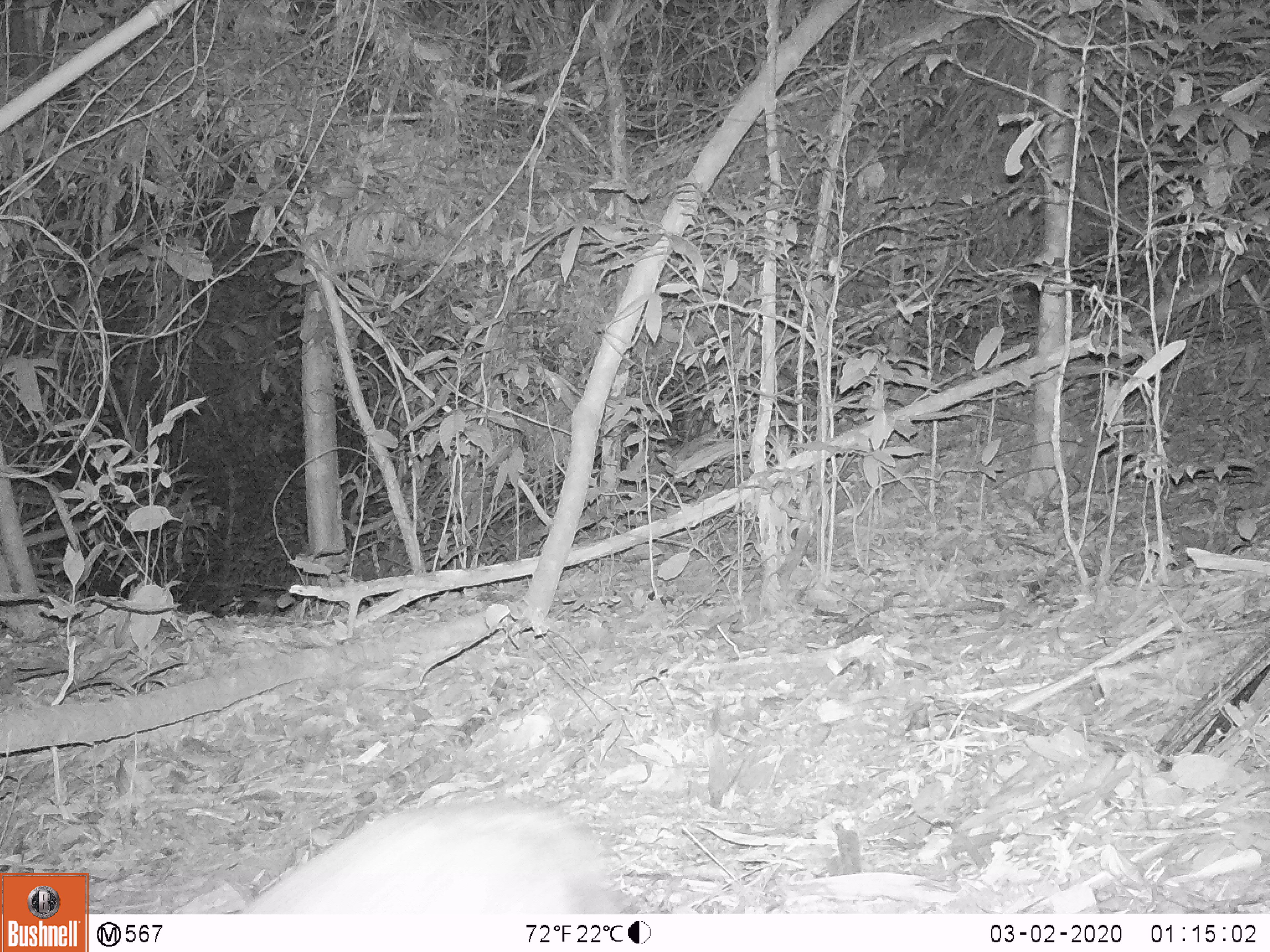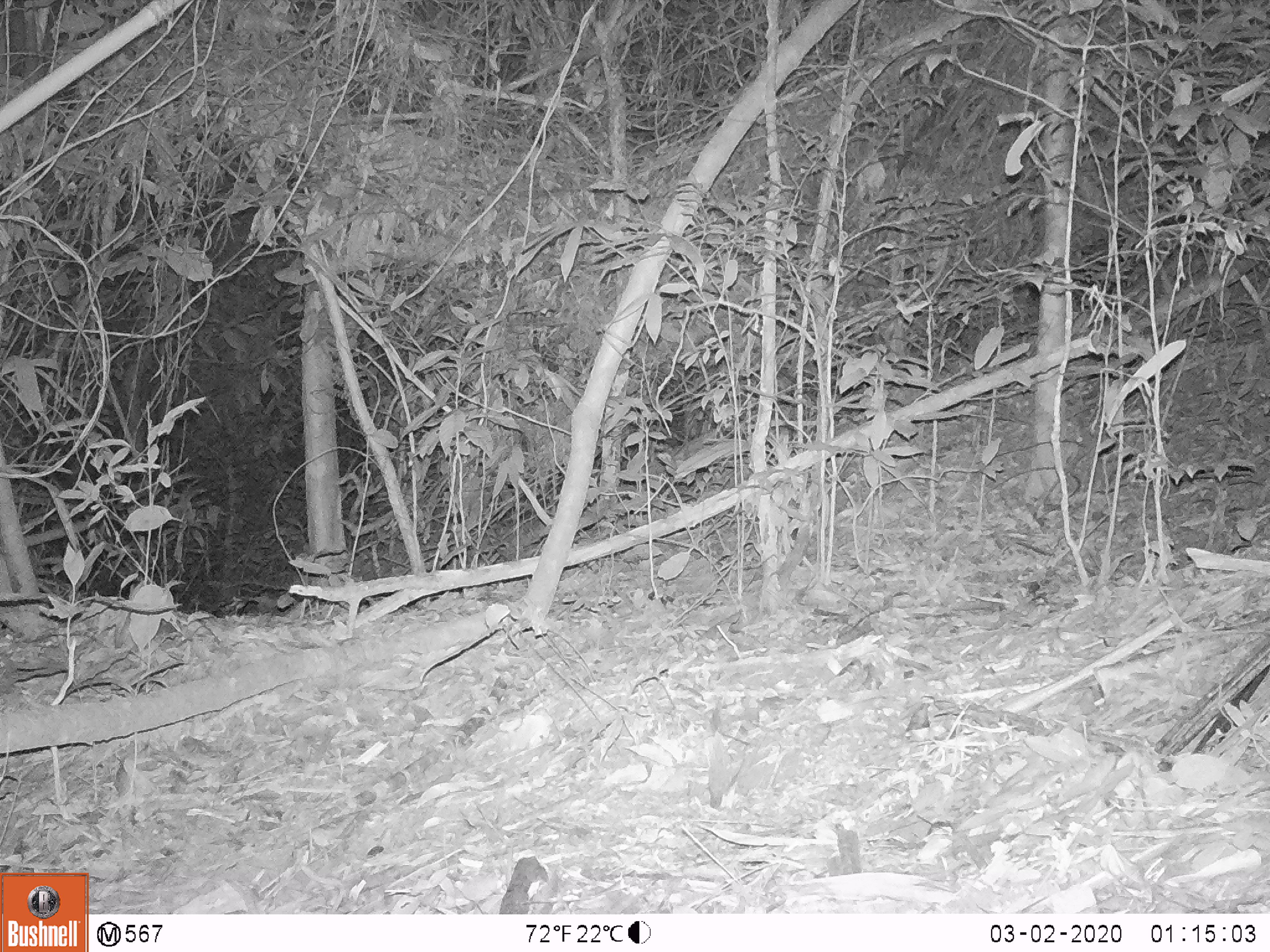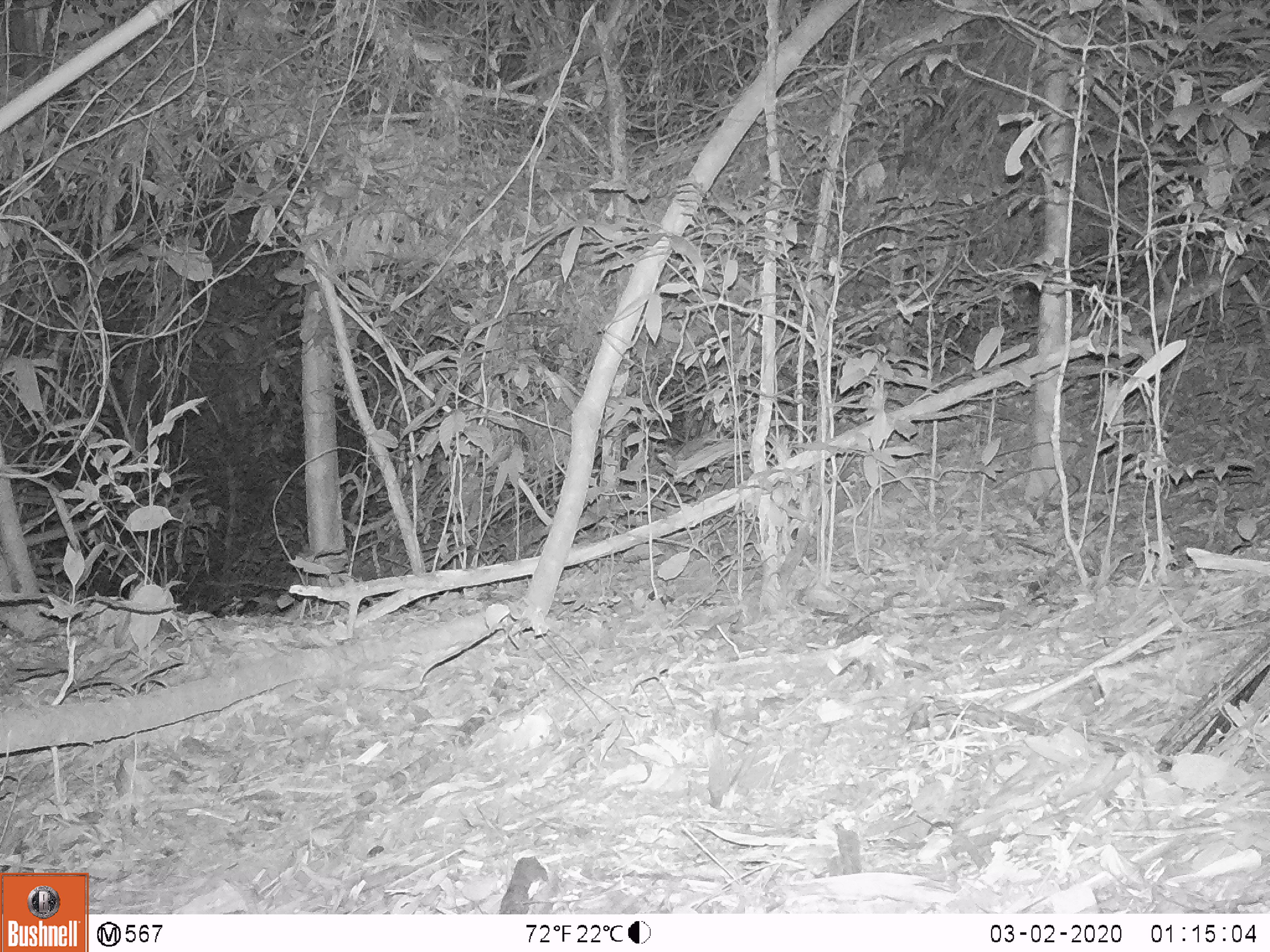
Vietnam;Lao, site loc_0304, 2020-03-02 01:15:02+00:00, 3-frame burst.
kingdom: Animalia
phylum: Chordata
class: Mammalia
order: Artiodactyla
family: Cervidae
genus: Muntiacus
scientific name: Muntiacus rooseveltorum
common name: roosevelt's muntjac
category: roosevelts muntjac group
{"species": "roosevelts muntjac group (roosevelt's muntjac) (Muntiacus rooseveltorum)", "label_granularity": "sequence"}